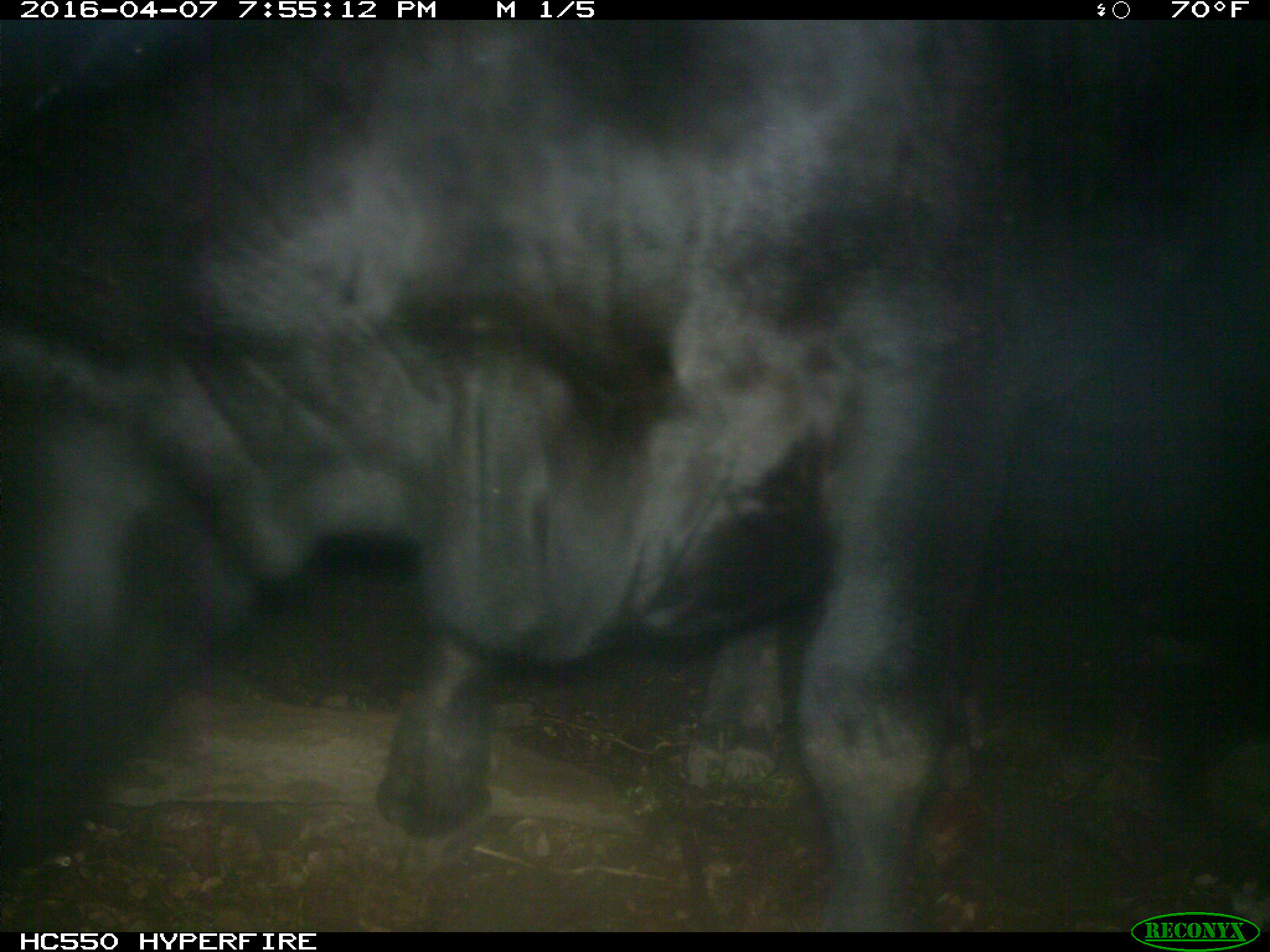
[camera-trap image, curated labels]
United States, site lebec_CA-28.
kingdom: Animalia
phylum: Chordata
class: Mammalia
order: Artiodactyla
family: Bovidae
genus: Bos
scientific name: Bos taurus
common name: domestic cow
Bos taurus (domestic cow).